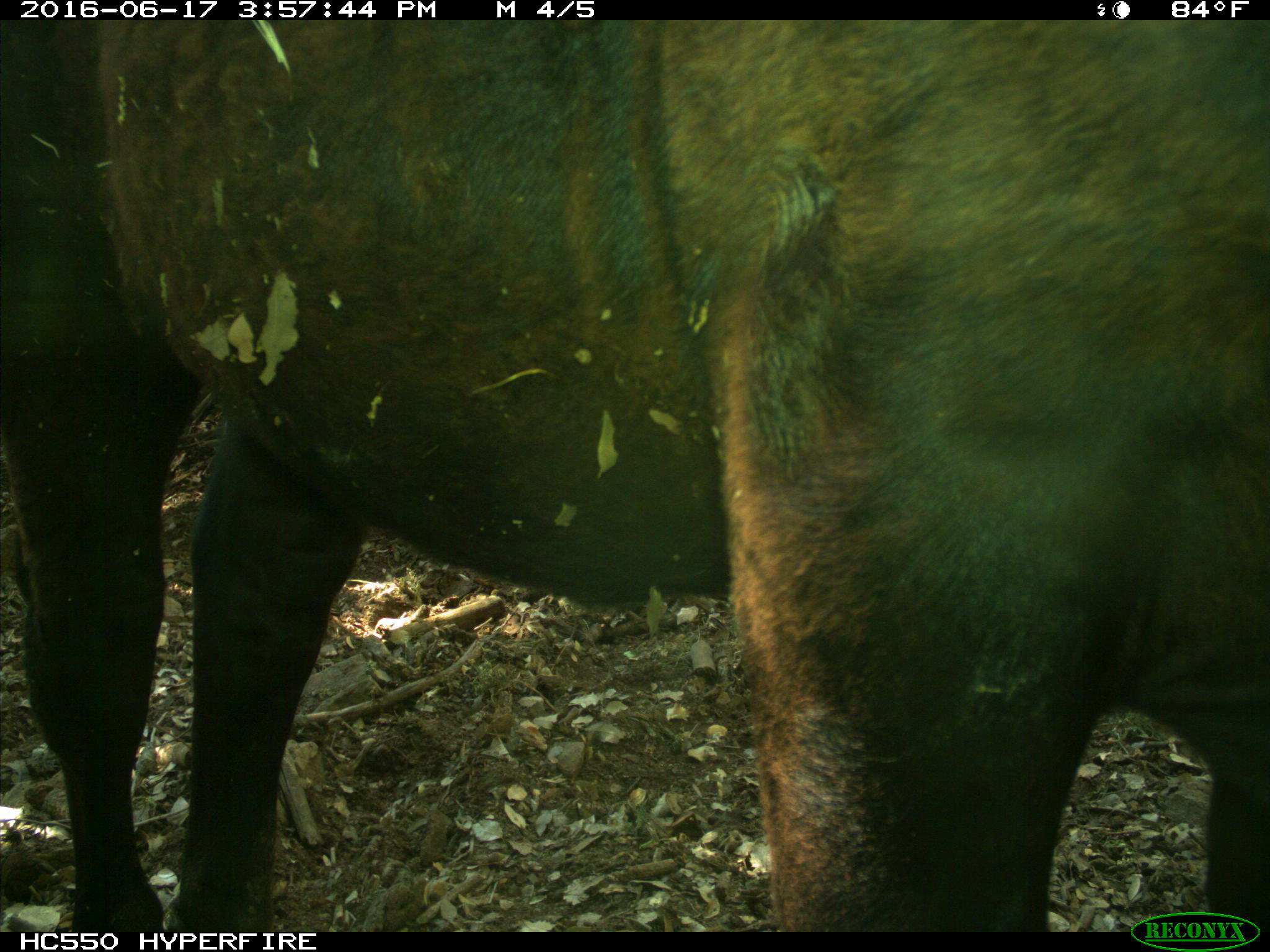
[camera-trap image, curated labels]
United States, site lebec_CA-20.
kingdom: Animalia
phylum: Chordata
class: Mammalia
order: Artiodactyla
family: Bovidae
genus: Bos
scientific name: Bos taurus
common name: domestic cow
Bos taurus (domestic cow).